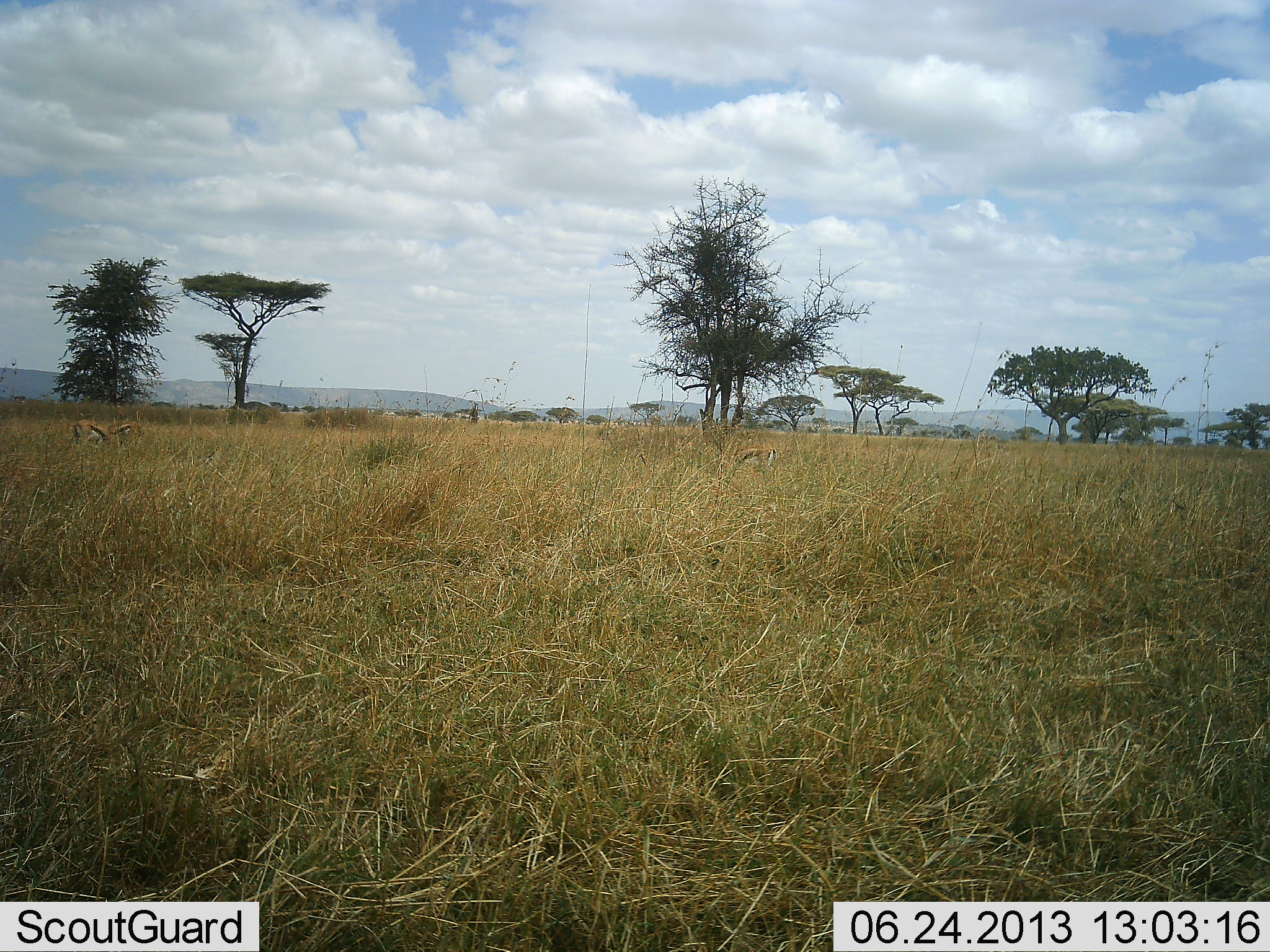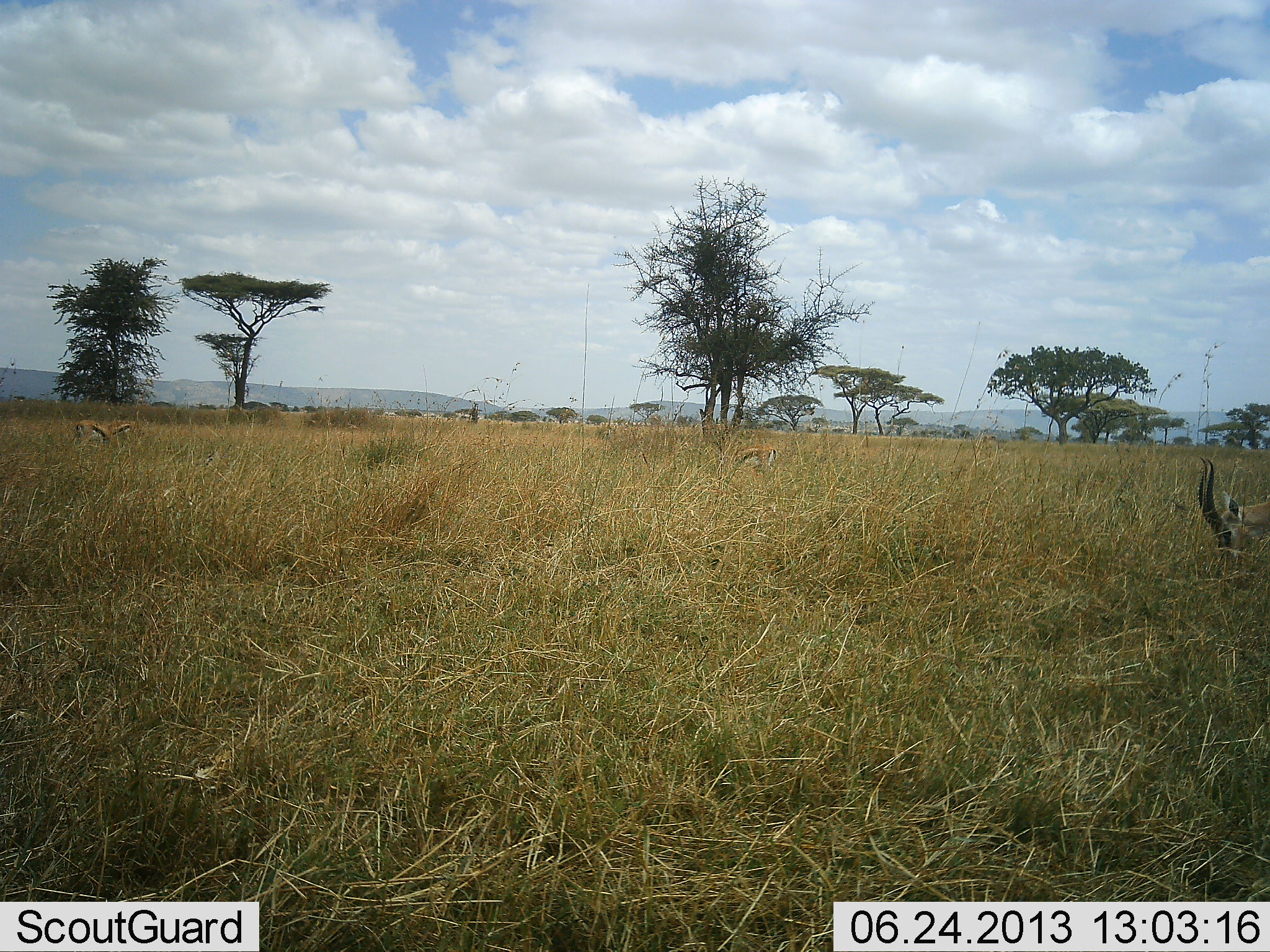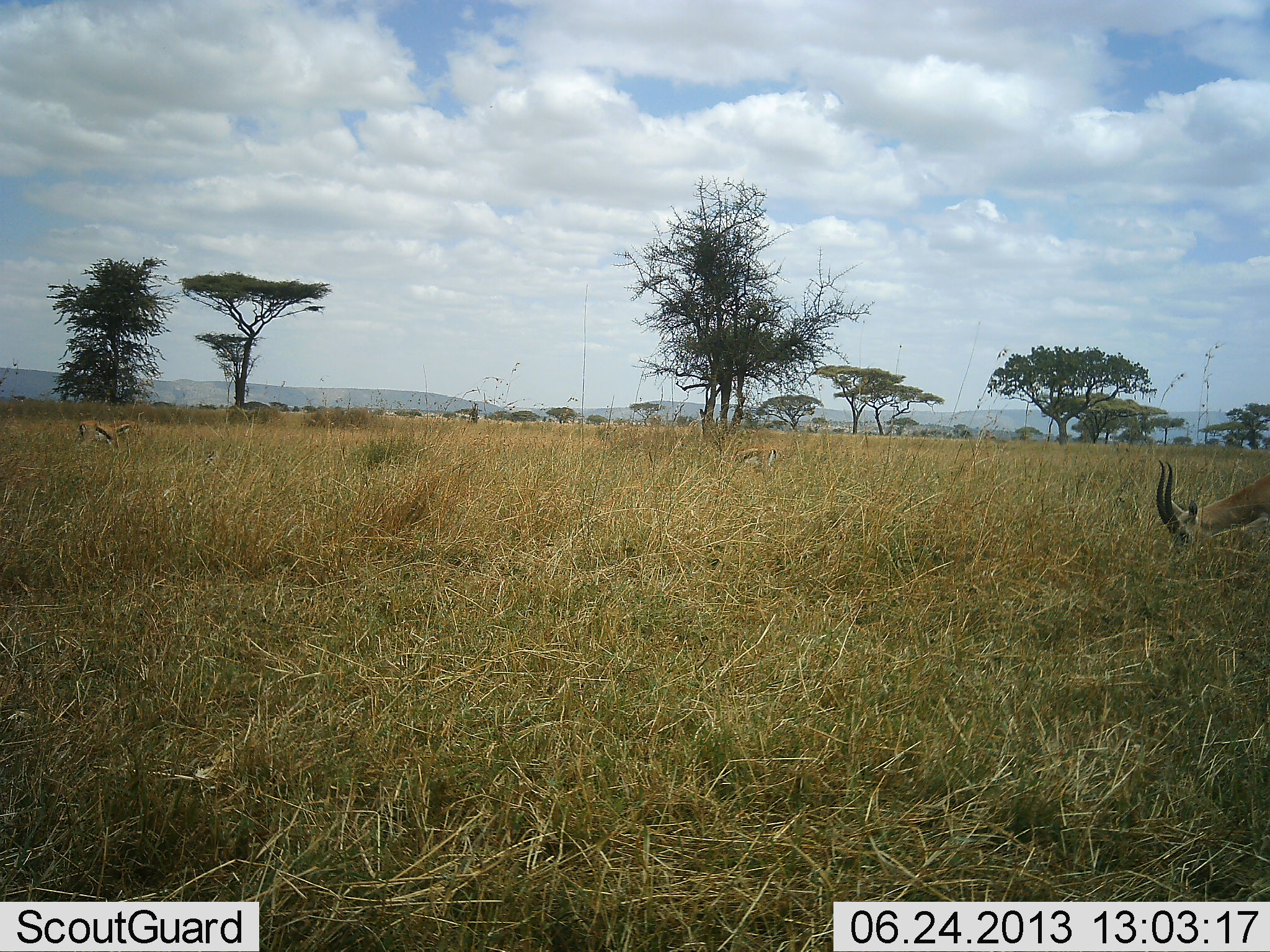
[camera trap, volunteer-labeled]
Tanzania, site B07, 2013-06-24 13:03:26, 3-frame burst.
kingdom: Animalia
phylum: Chordata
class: Mammalia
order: Artiodactyla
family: Bovidae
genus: Eudorcas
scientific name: Eudorcas thomsonii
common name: thomson's gazelle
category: gazellethomsons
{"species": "gazellethomsons (thomson's gazelle) (Eudorcas thomsonii)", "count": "1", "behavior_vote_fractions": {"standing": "10%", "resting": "0%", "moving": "30%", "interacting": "0%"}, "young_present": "0%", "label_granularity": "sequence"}